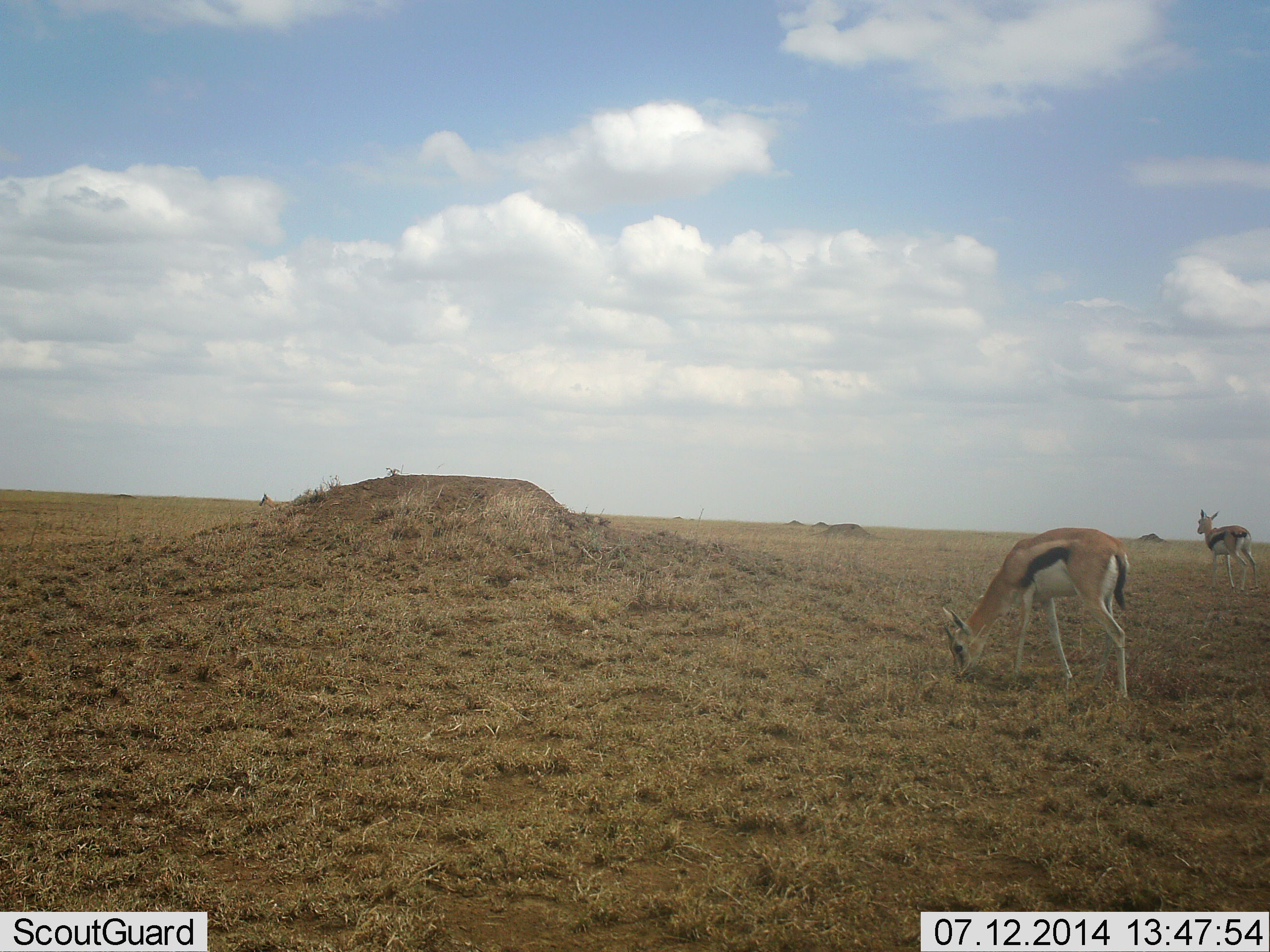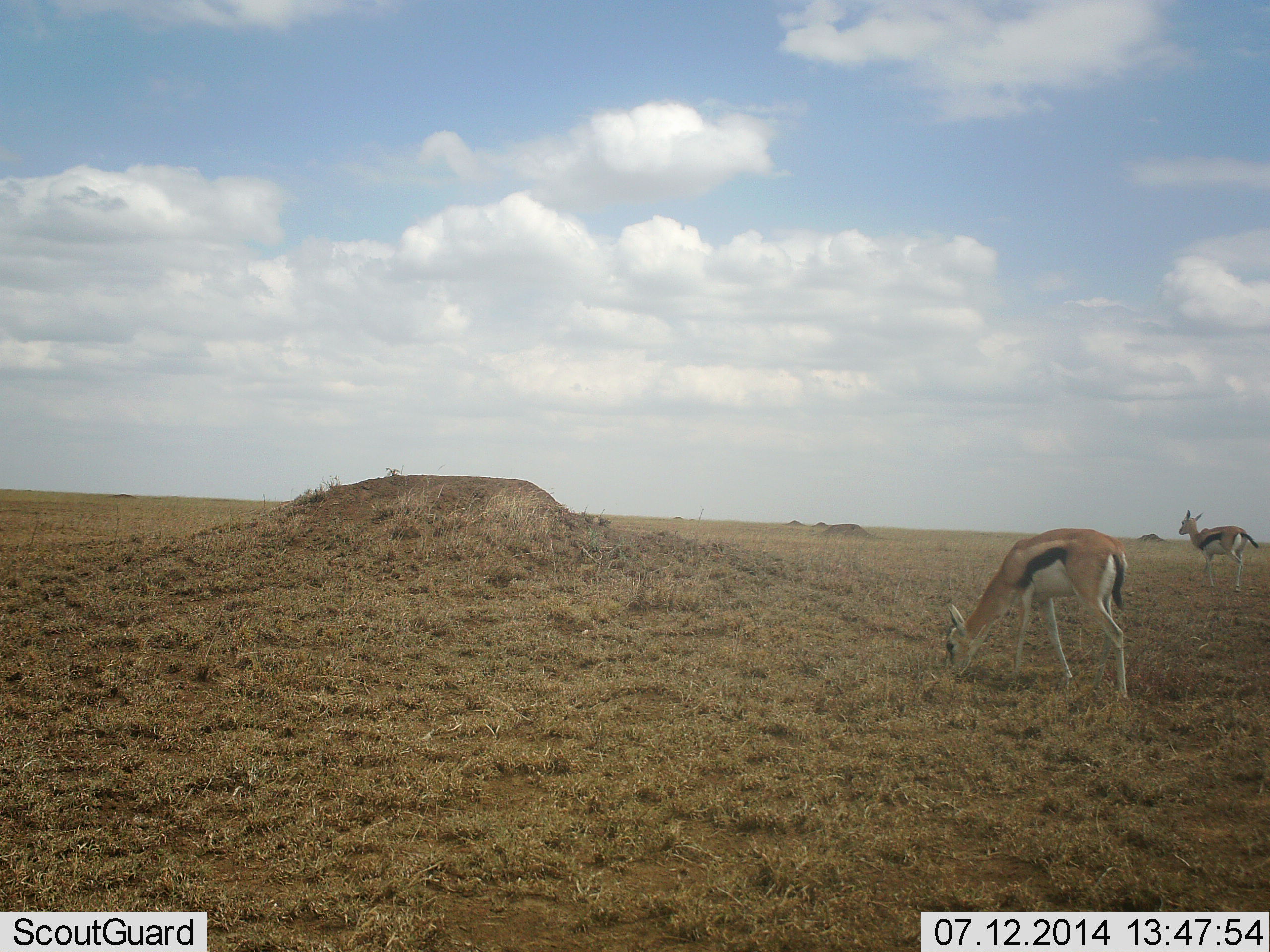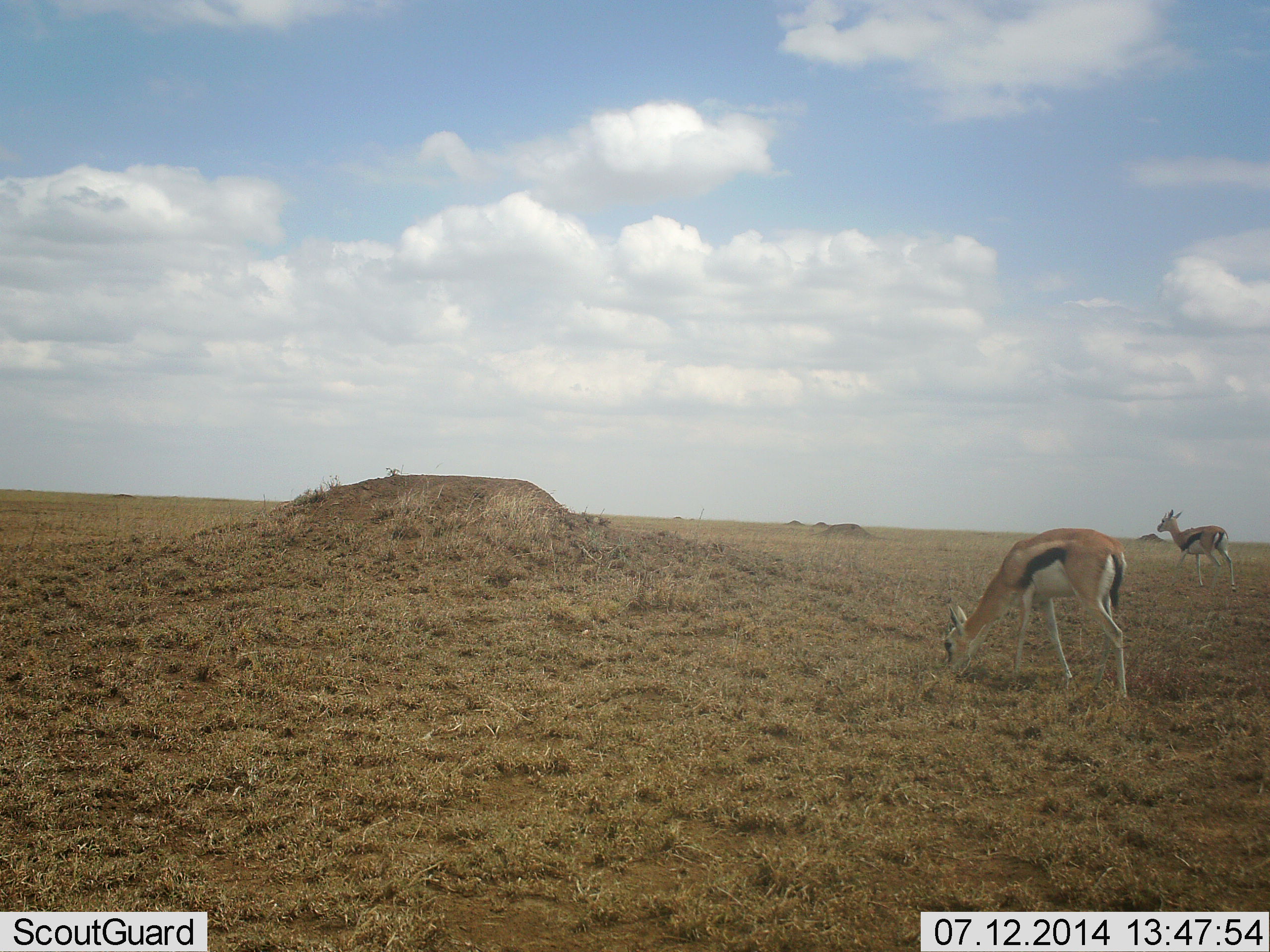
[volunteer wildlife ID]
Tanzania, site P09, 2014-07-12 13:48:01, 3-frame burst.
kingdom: Animalia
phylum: Chordata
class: Mammalia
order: Artiodactyla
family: Bovidae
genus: Eudorcas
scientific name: Eudorcas thomsonii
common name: thomson's gazelle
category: gazellethomsons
Gazellethomsons (thomson's gazelle) (Eudorcas thomsonii), count 2. Behavior (volunteer vote fractions): standing 30%, resting 0%, moving 100%, interacting 0%. Young present (vote fraction): 10%. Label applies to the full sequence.